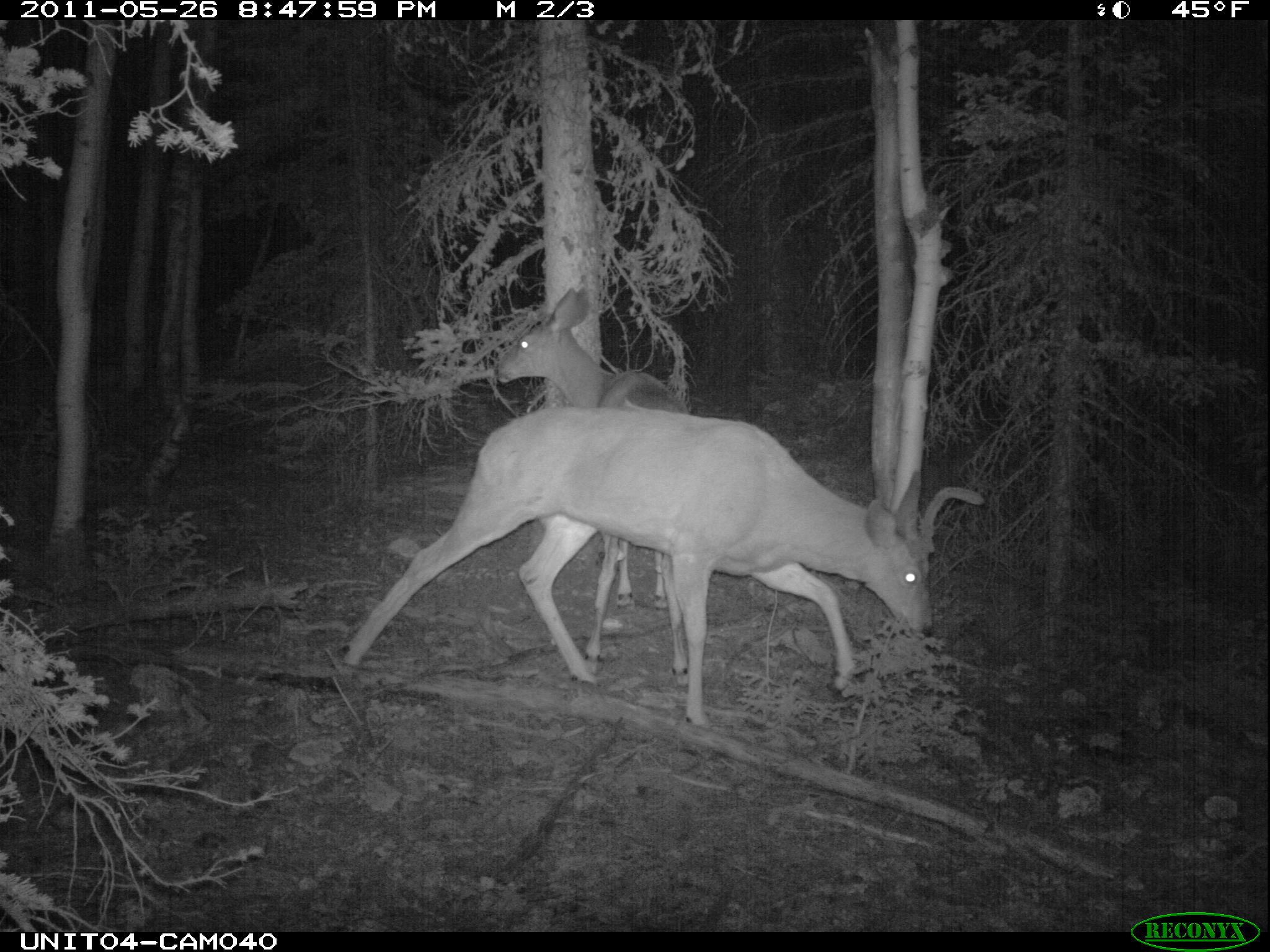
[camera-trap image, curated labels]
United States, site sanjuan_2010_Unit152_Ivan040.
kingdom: Animalia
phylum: Chordata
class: Mammalia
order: Artiodactyla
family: Cervidae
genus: Odocoileus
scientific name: Odocoileus hemionus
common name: mule deer